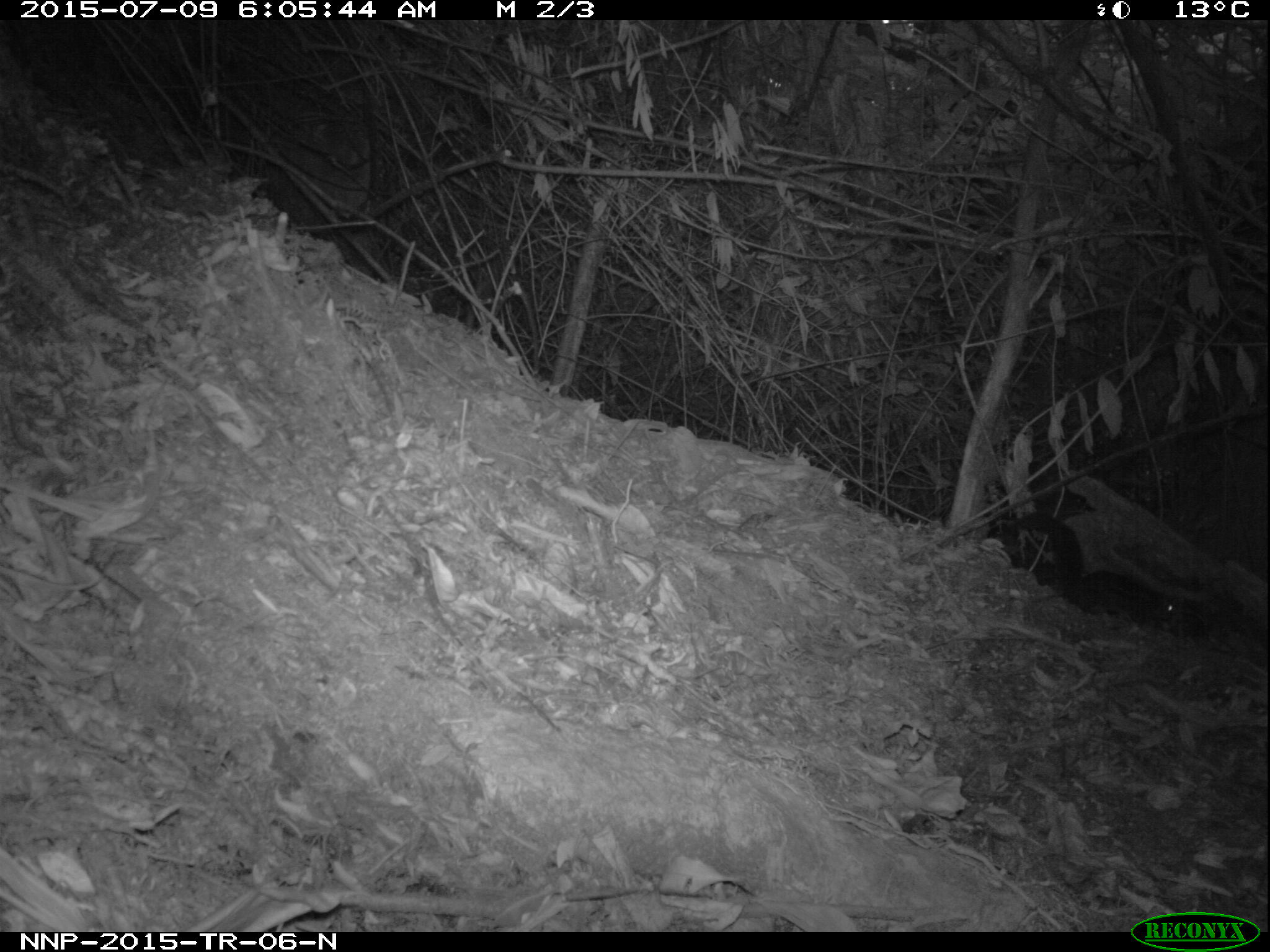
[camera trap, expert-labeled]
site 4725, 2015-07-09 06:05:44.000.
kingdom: Animalia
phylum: Chordata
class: Mammalia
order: Rodentia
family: Sciuridae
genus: Funisciurus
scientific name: Funisciurus pyrropus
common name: fire-footed rope squirrel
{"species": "Funisciurus pyrropus (fire-footed rope squirrel)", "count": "1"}